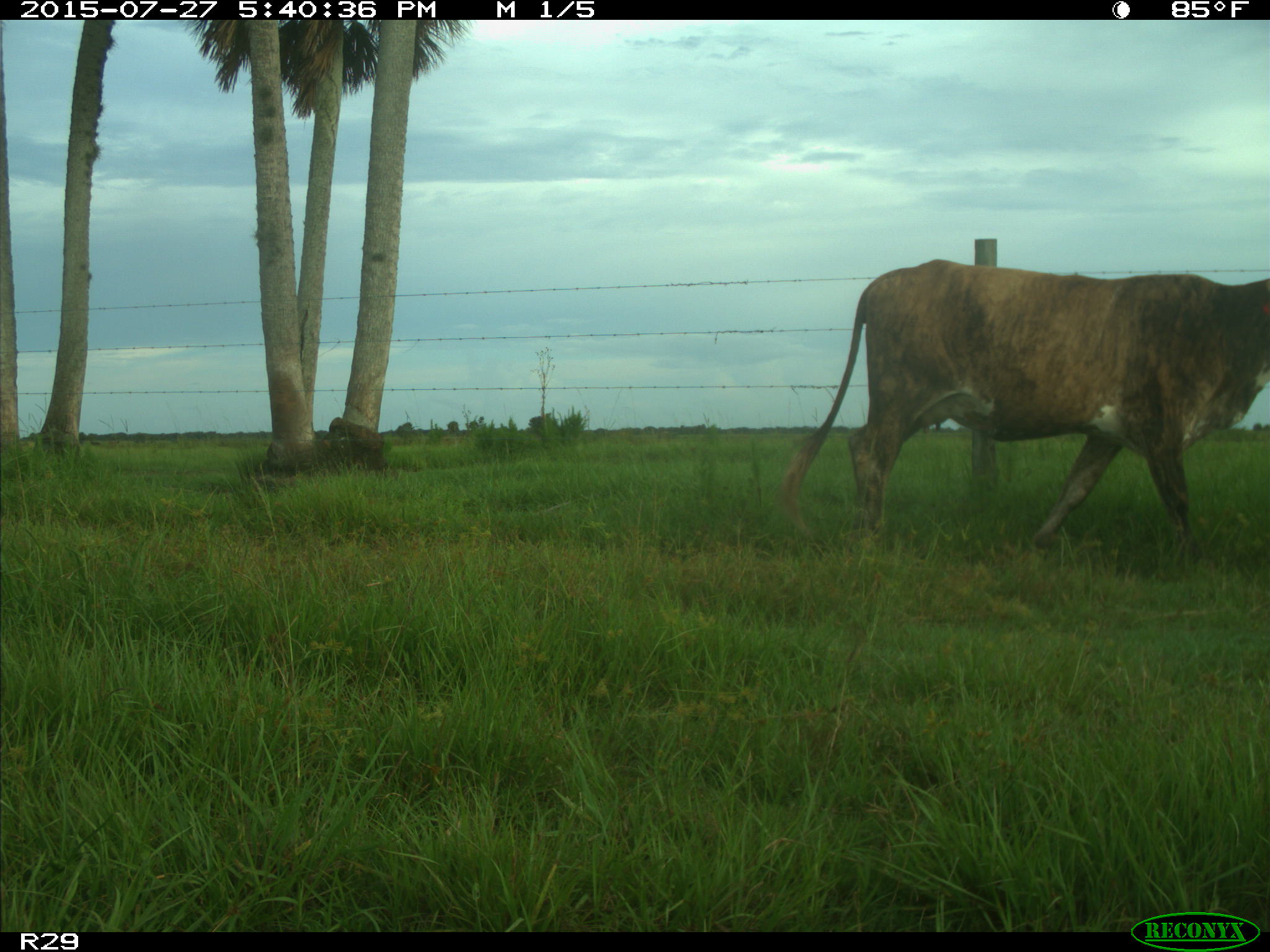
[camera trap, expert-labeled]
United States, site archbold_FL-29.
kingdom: Animalia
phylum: Chordata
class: Mammalia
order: Artiodactyla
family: Bovidae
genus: Bos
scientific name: Bos taurus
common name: domestic cow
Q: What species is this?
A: Bos taurus (domestic cow).